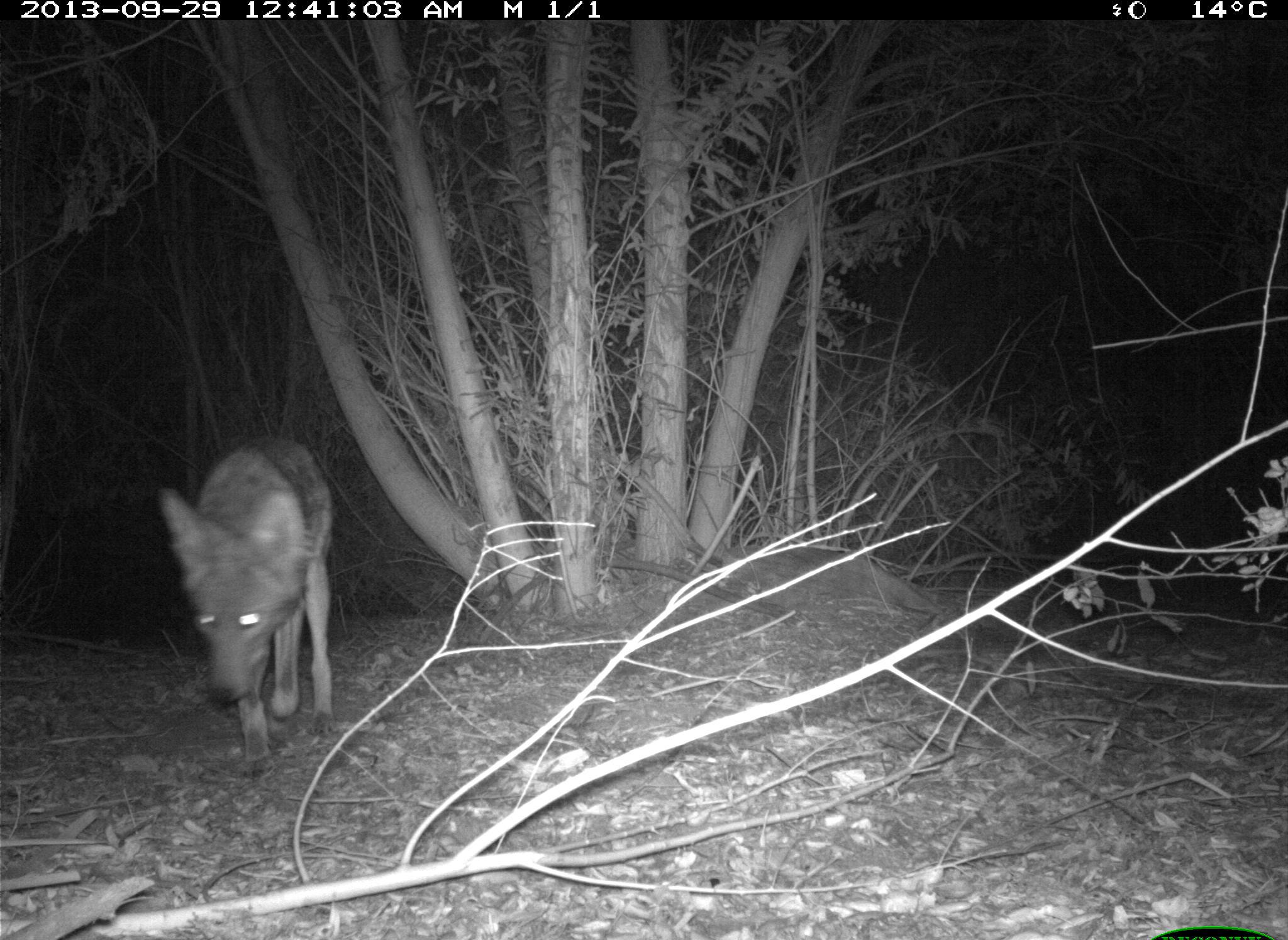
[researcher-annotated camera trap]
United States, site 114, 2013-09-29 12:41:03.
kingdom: Animalia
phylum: Chordata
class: Mammalia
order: Carnivora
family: Canidae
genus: Canis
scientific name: Canis latrans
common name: coyote